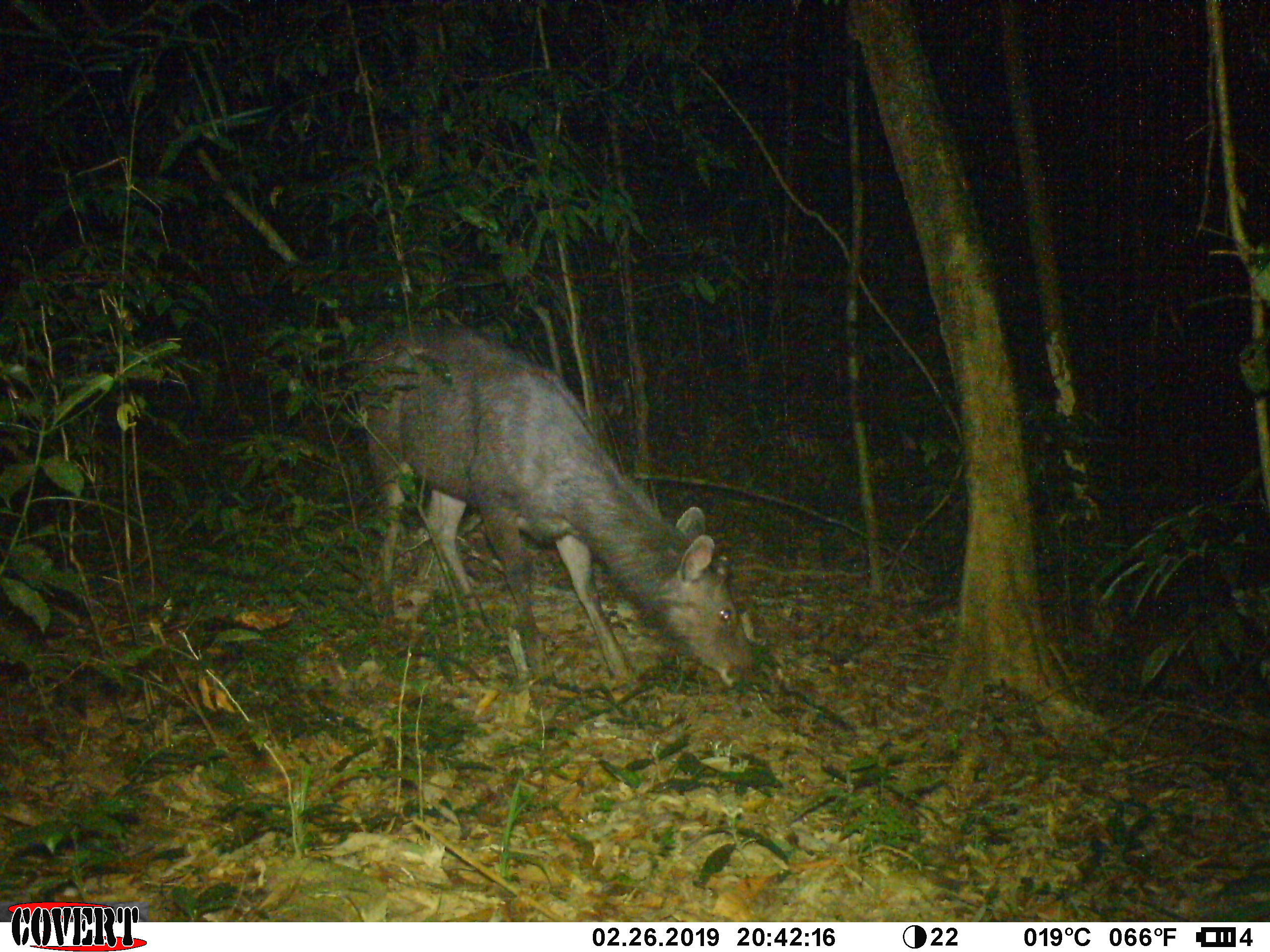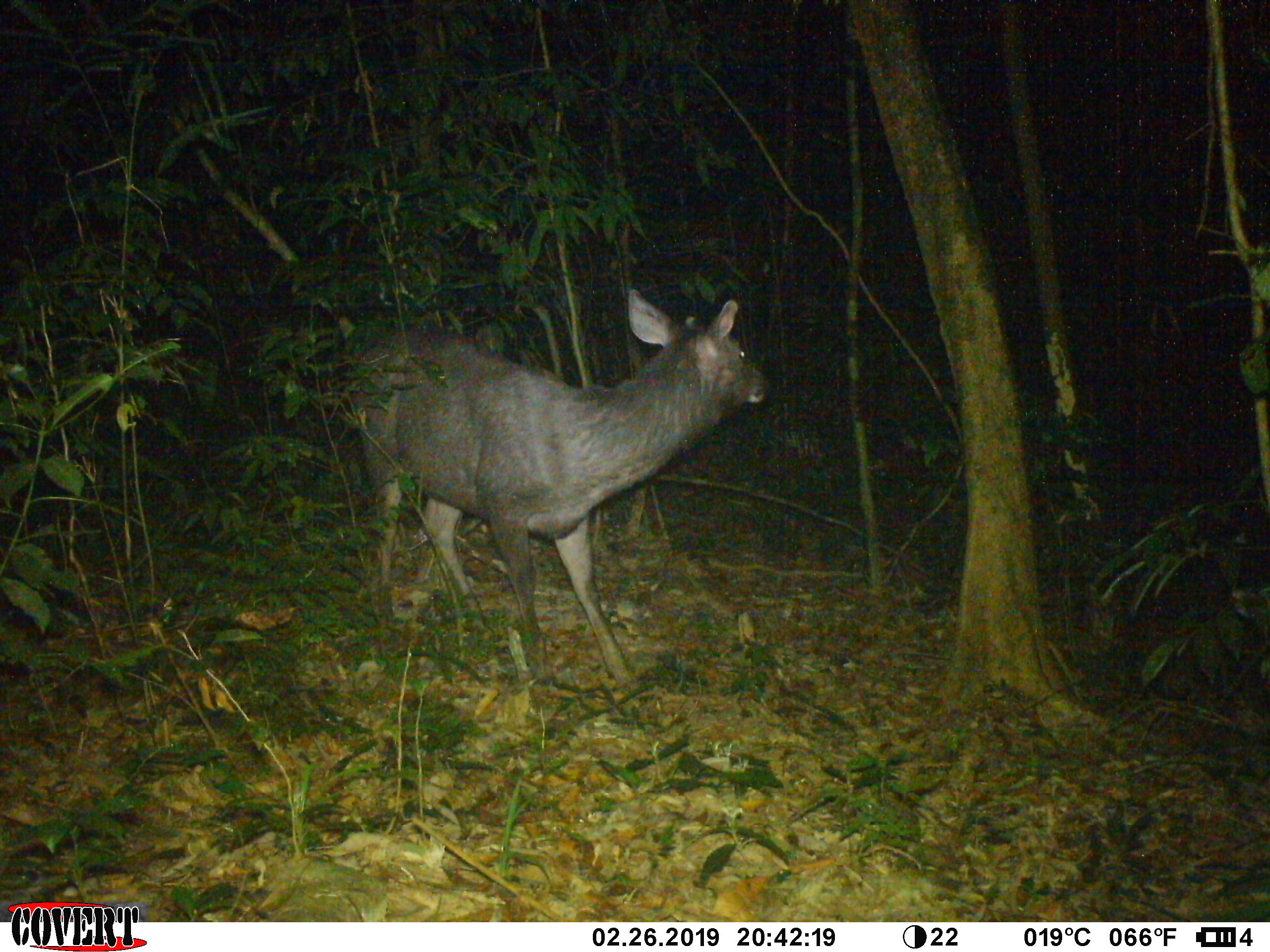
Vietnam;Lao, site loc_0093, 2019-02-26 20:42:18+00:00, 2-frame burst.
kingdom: Animalia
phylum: Chordata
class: Mammalia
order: Artiodactyla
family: Cervidae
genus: Rusa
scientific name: Rusa unicolor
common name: sambar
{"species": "sambar (Rusa unicolor)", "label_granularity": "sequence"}